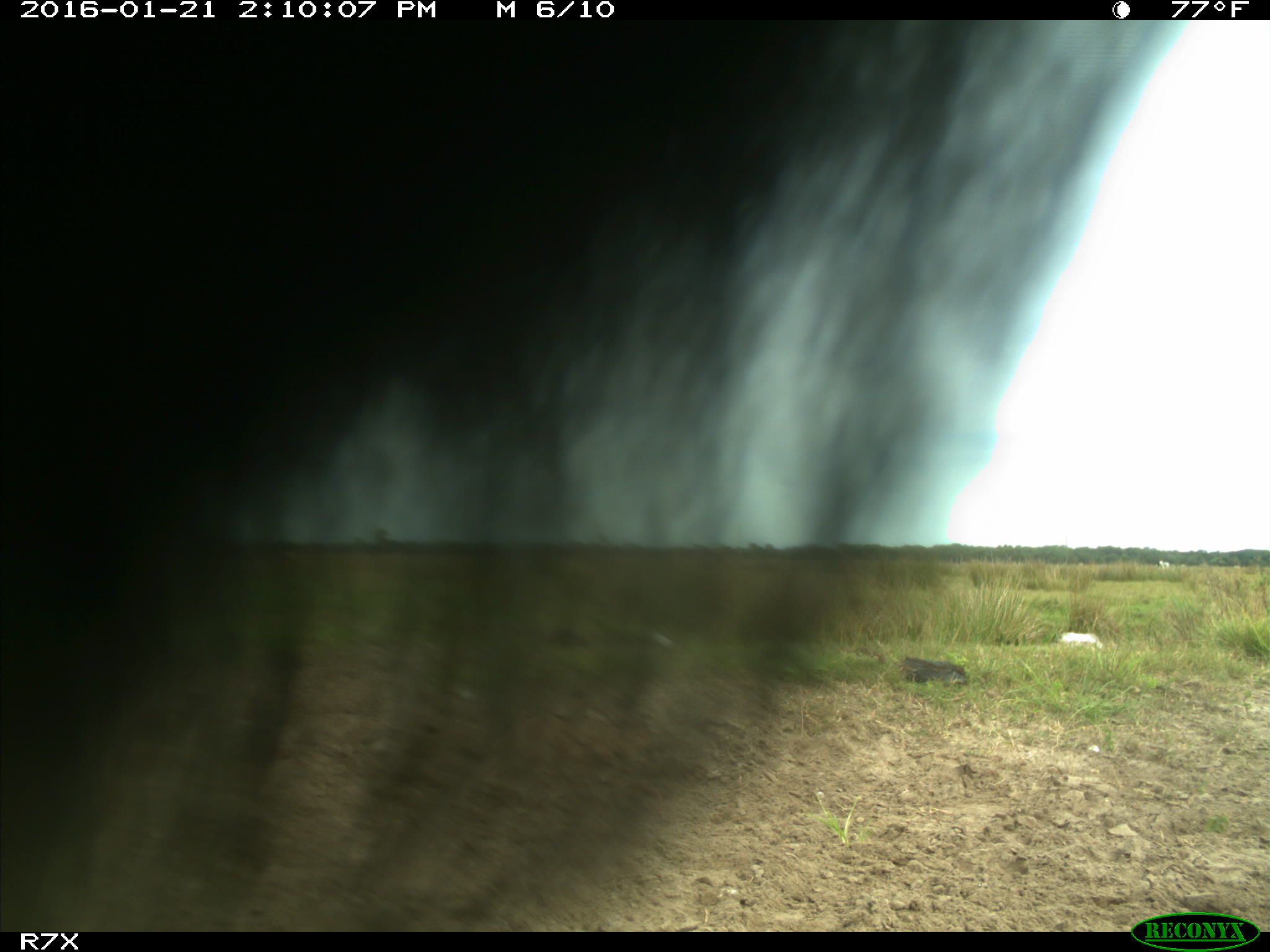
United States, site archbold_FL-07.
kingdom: Animalia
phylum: Chordata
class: Mammalia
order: Artiodactyla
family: Bovidae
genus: Bos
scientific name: Bos taurus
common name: domestic cow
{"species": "Bos taurus (domestic cow)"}